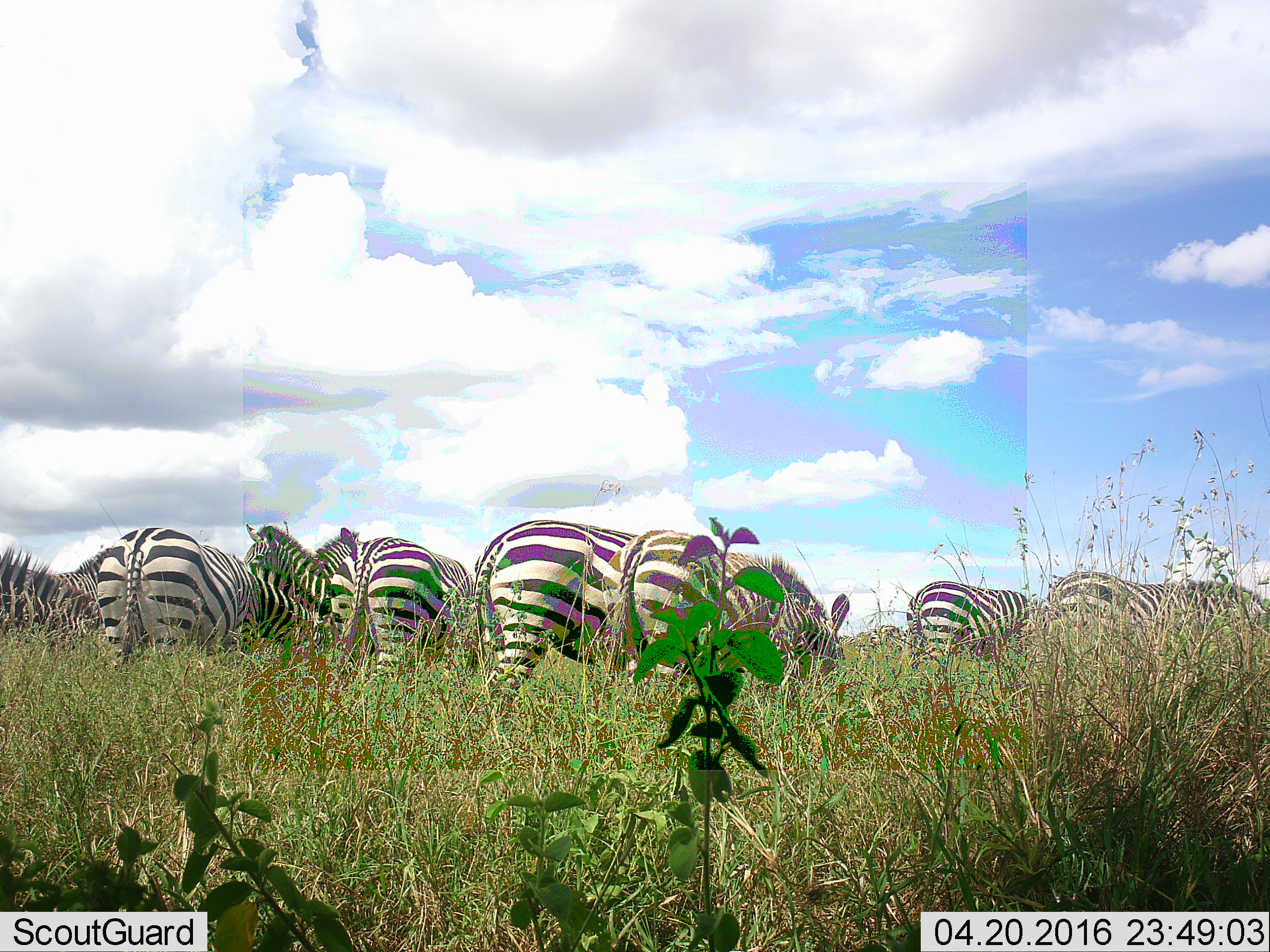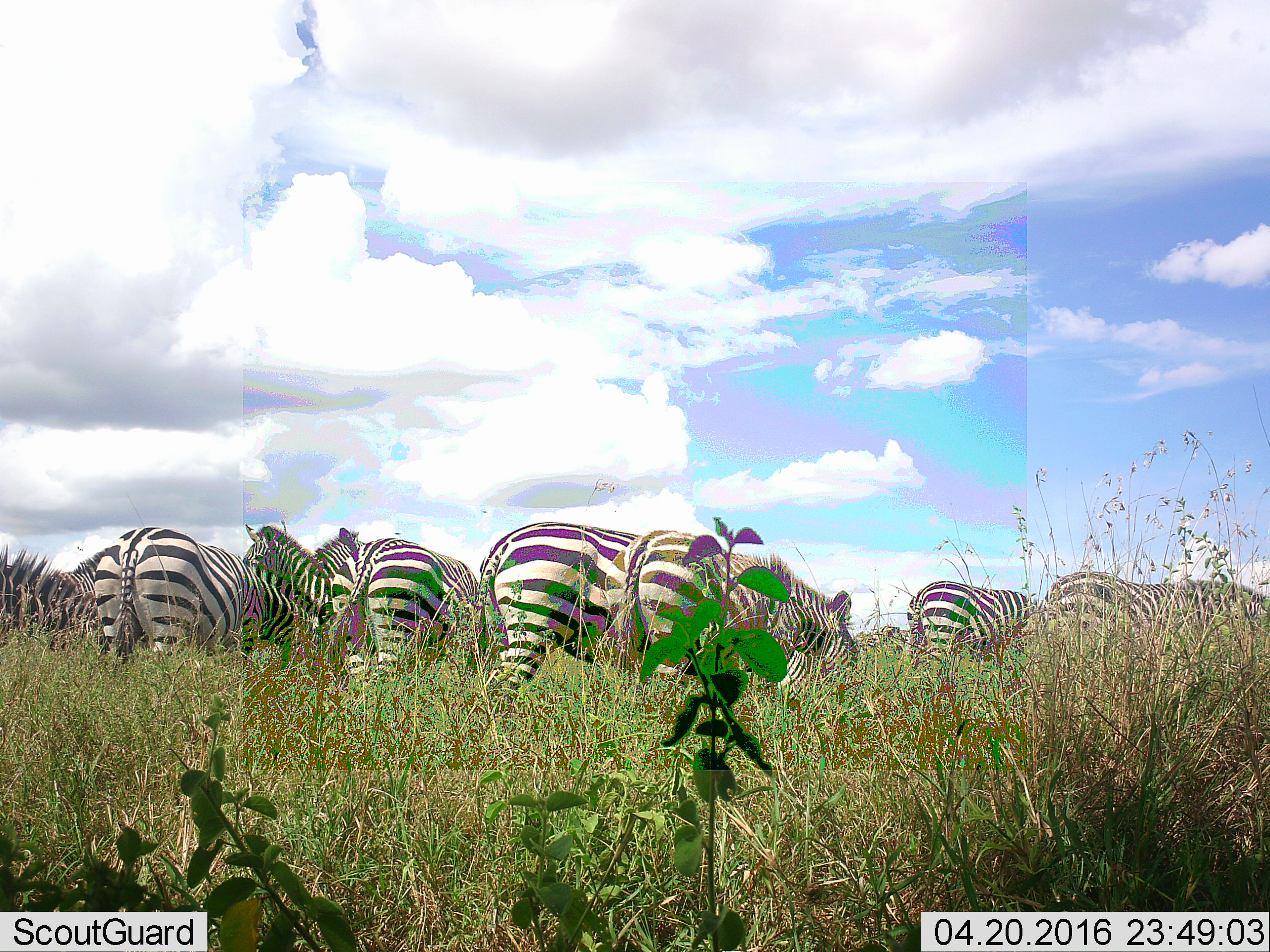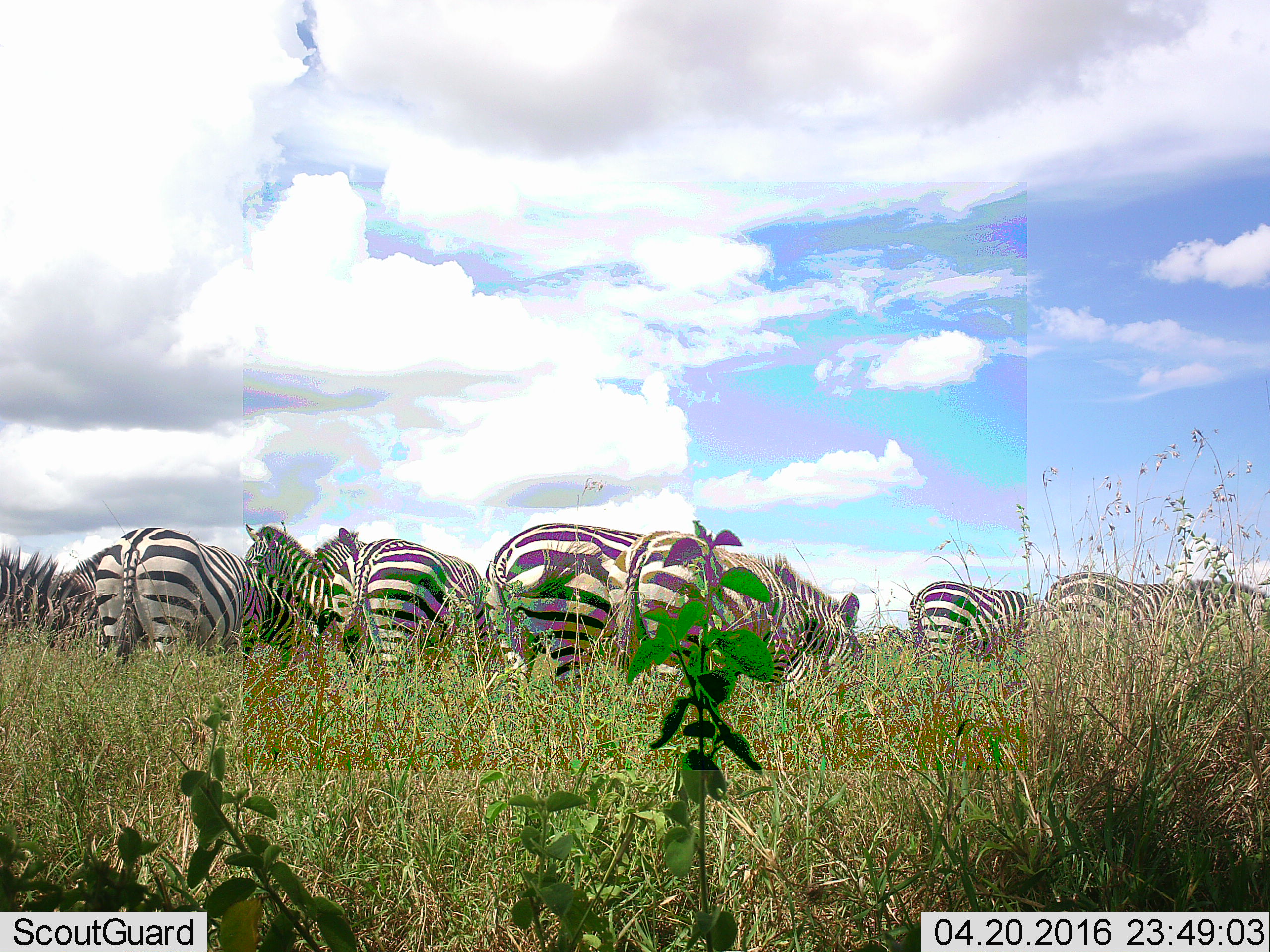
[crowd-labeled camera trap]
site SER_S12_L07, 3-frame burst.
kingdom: Animalia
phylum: Chordata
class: Mammalia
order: Perissodactyla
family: Equidae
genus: Equus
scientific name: Equus quagga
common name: plains zebra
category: zebraplains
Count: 10.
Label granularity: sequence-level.